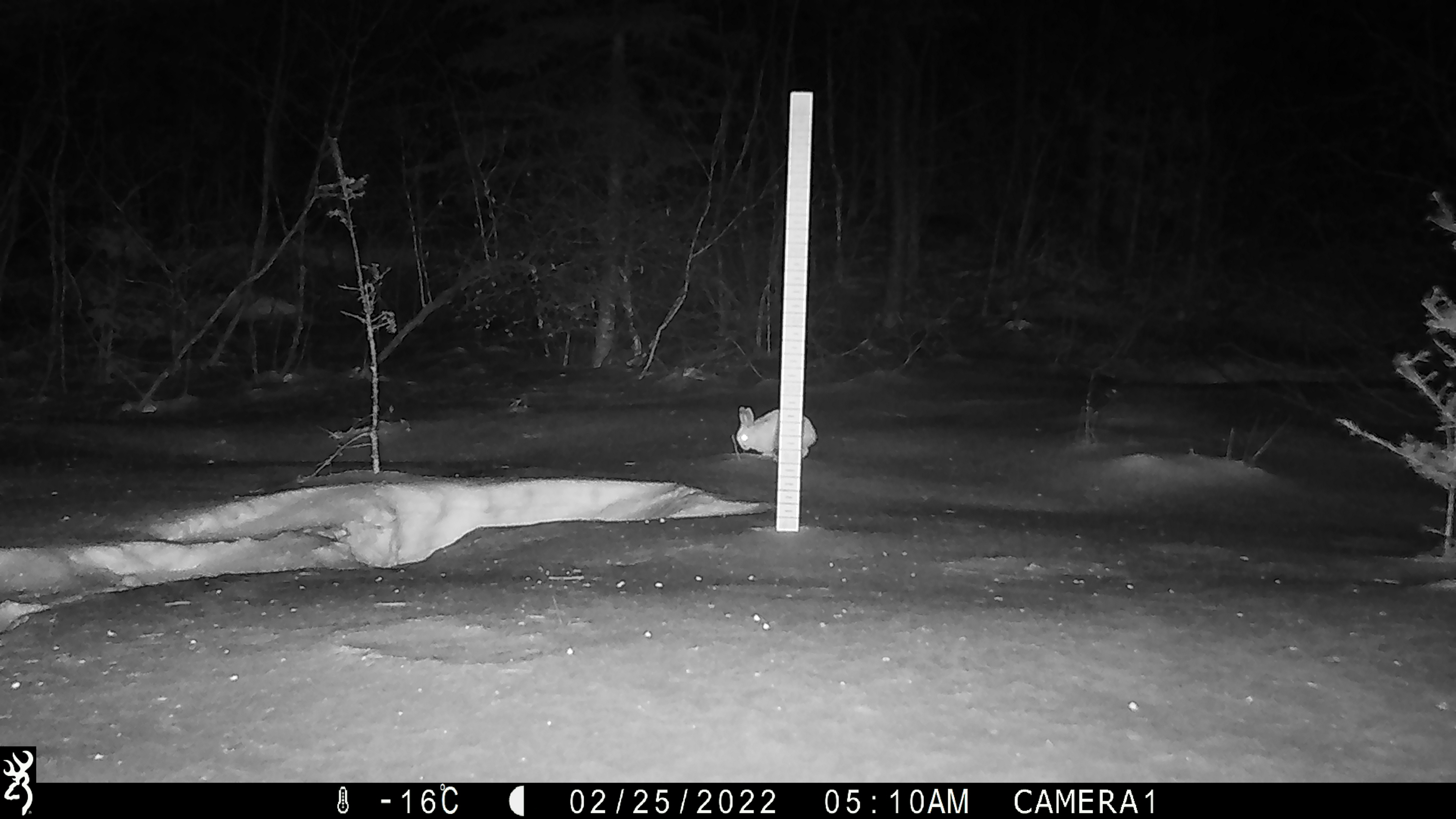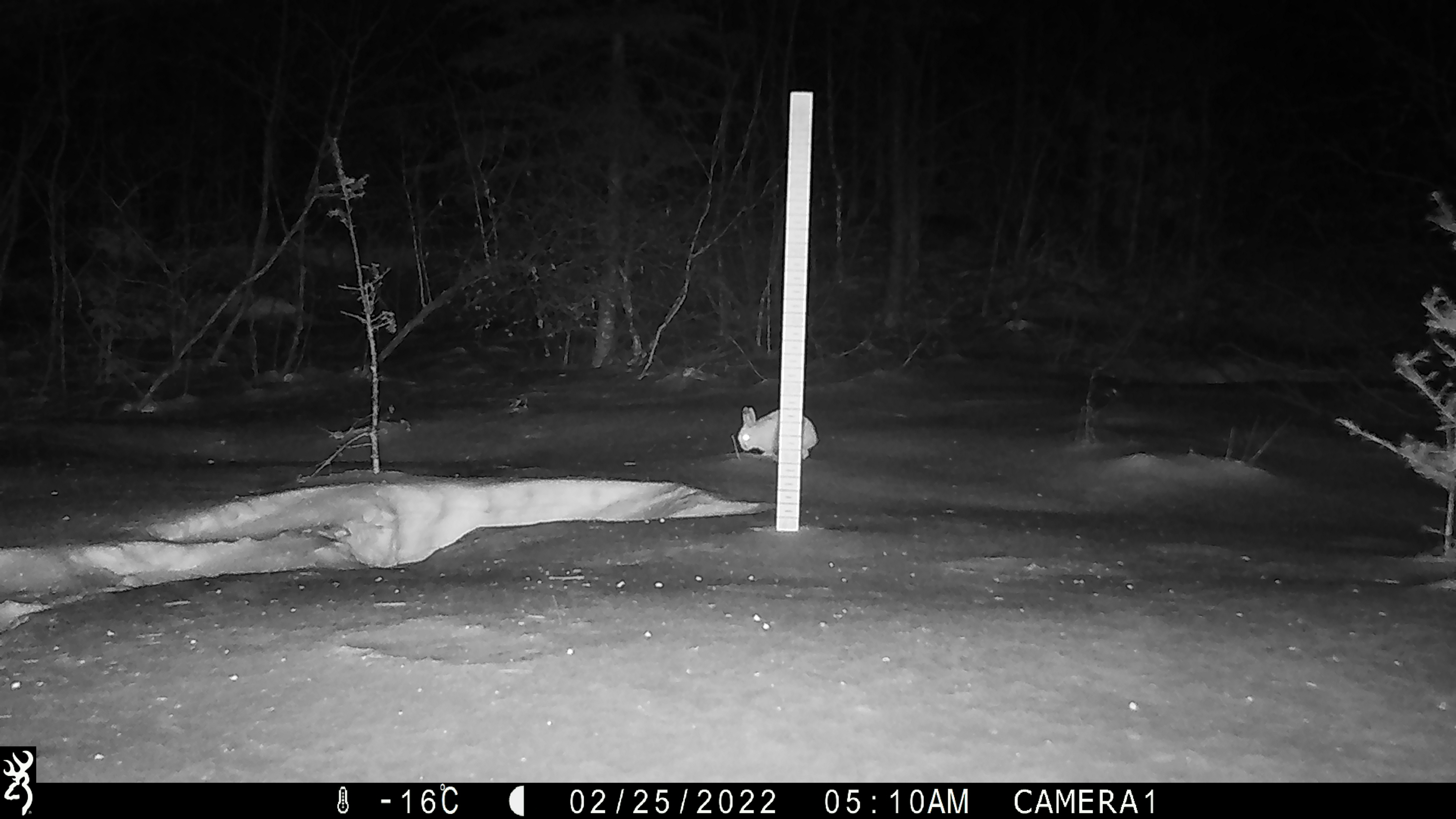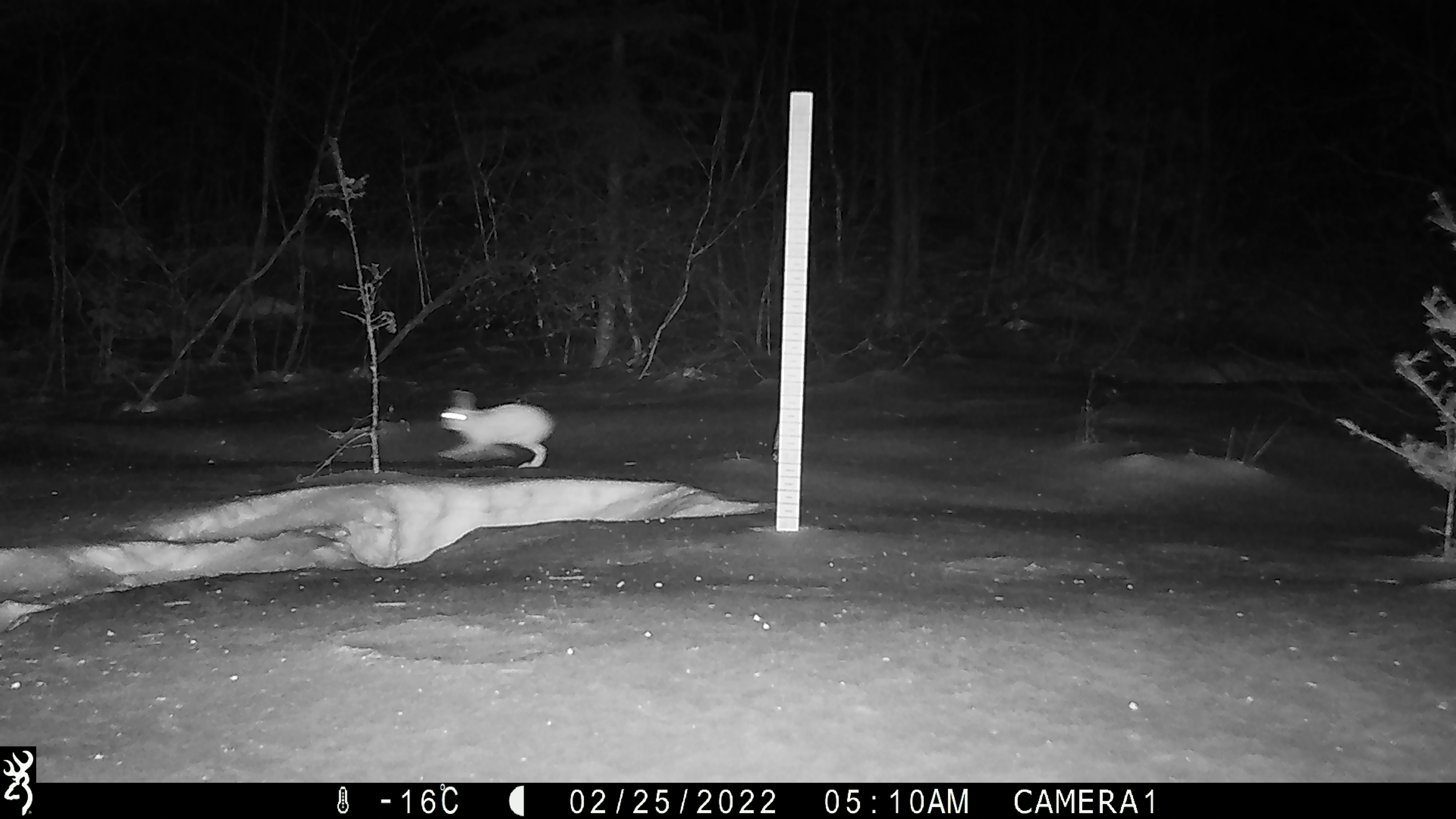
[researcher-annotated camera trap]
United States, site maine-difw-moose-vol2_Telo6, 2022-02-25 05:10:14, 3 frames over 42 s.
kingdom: Animalia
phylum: Chordata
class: Mammalia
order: Lagomorpha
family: Leporidae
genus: Lepus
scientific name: Lepus americanus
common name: snowshoe hare